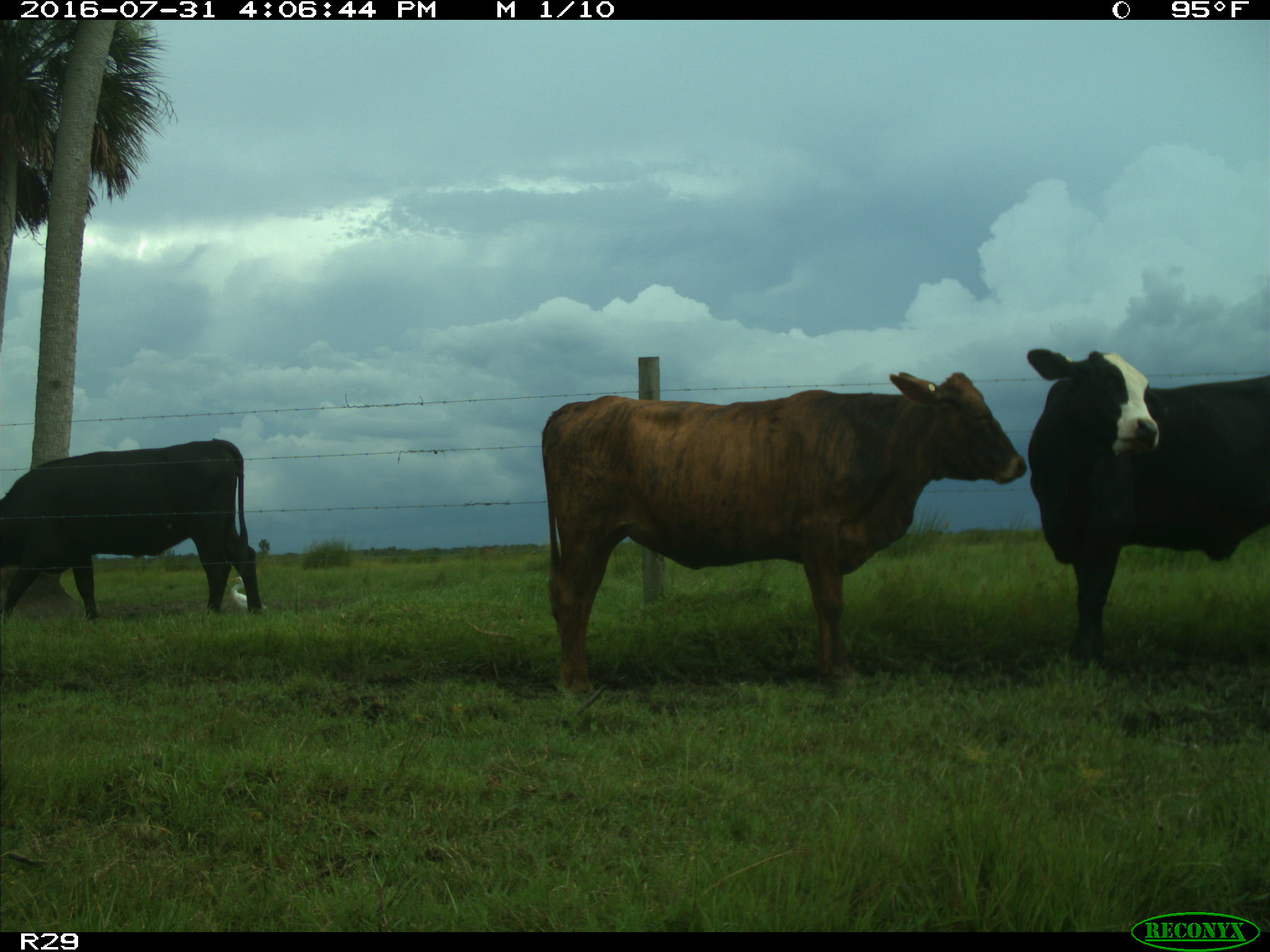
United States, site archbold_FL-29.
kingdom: Animalia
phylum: Chordata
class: Mammalia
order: Artiodactyla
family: Bovidae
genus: Bos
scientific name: Bos taurus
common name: domestic cow